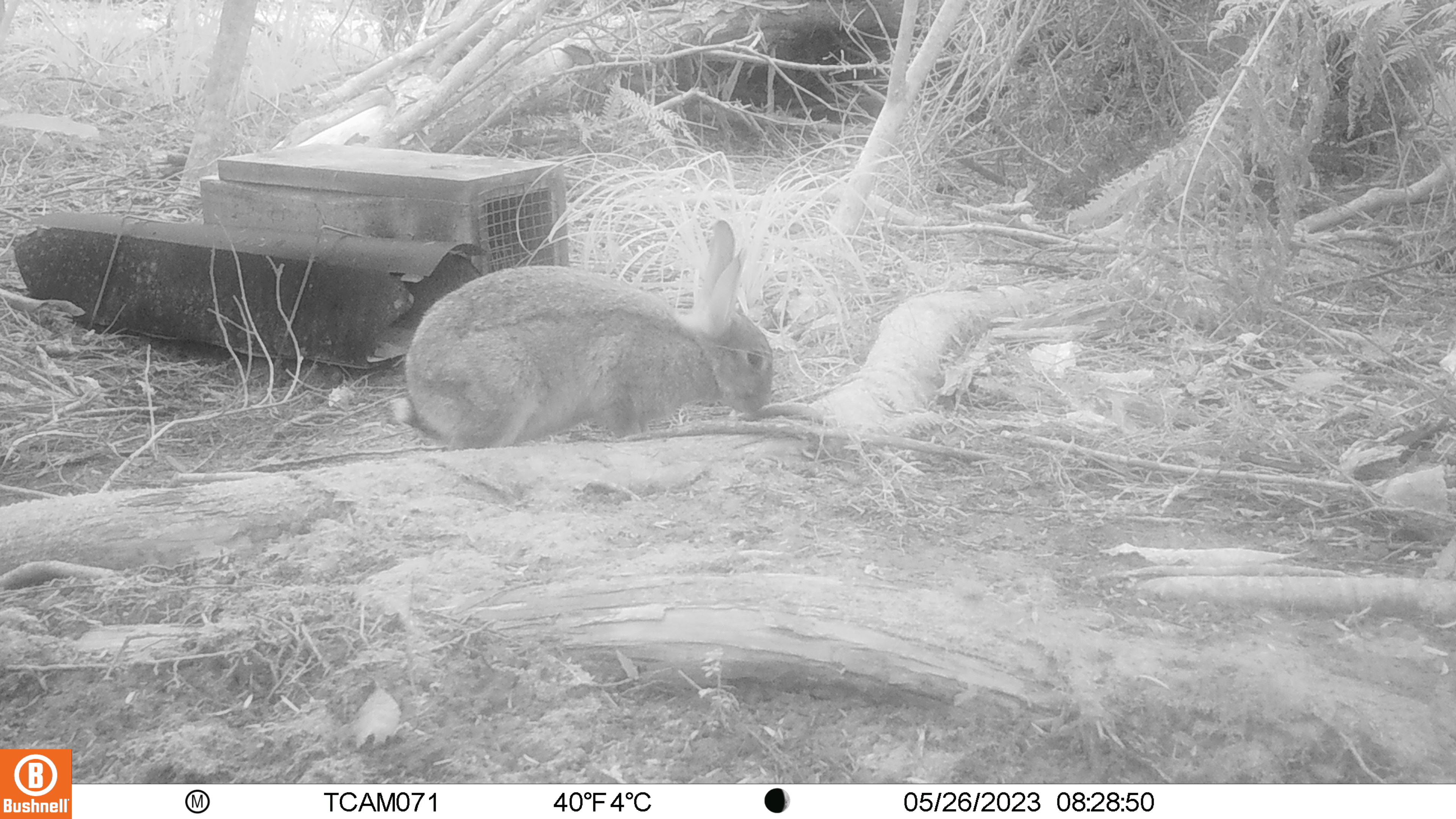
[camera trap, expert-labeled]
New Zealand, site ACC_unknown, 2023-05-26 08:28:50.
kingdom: Animalia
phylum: Chordata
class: Mammalia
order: Lagomorpha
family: Leporidae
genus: Oryctolagus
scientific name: Oryctolagus cuniculus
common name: european rabbit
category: rabbit